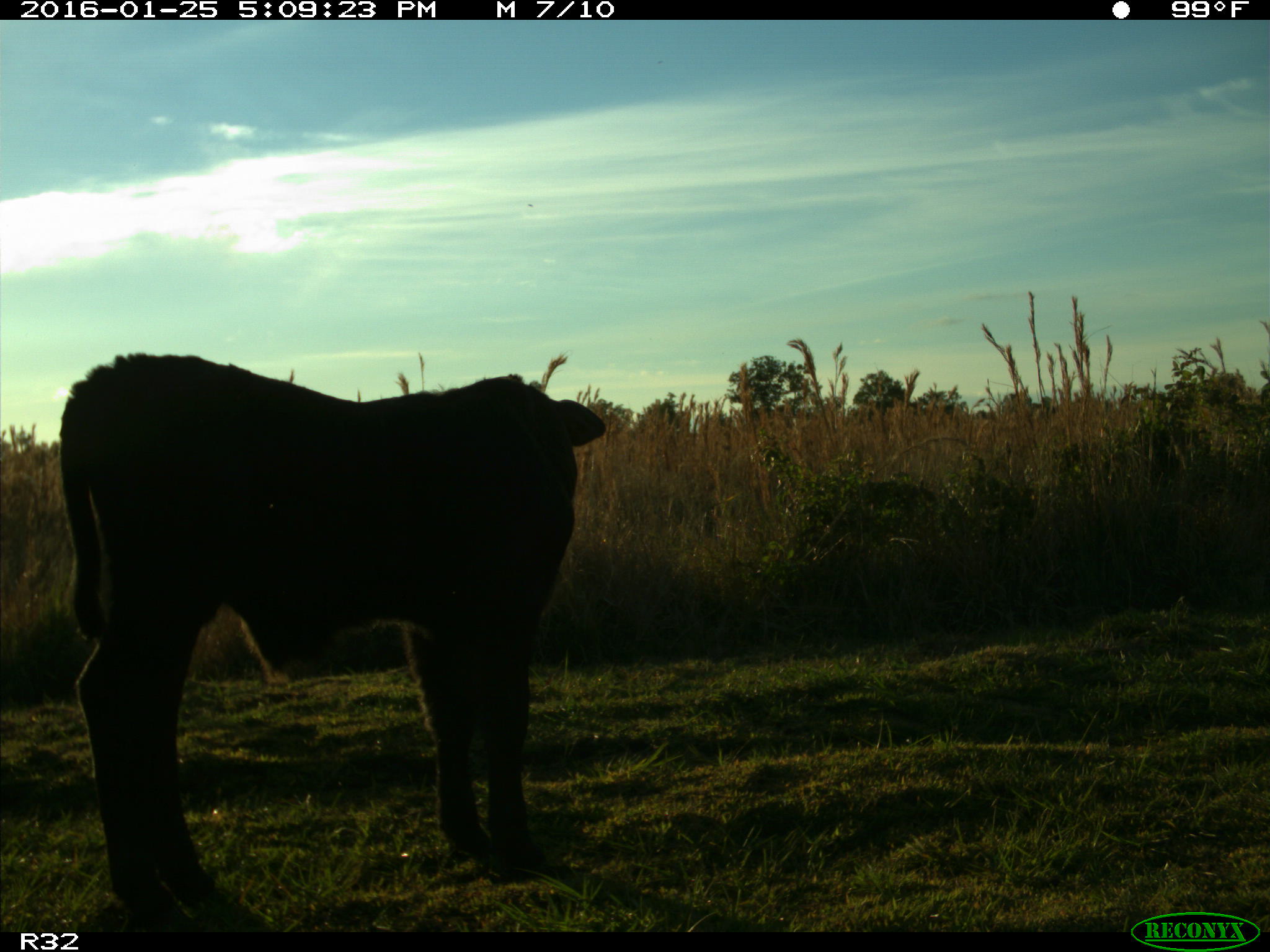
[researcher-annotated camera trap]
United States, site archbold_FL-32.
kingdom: Animalia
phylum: Chordata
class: Mammalia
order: Artiodactyla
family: Bovidae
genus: Bos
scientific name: Bos taurus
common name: domestic cow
Bos taurus (domestic cow).